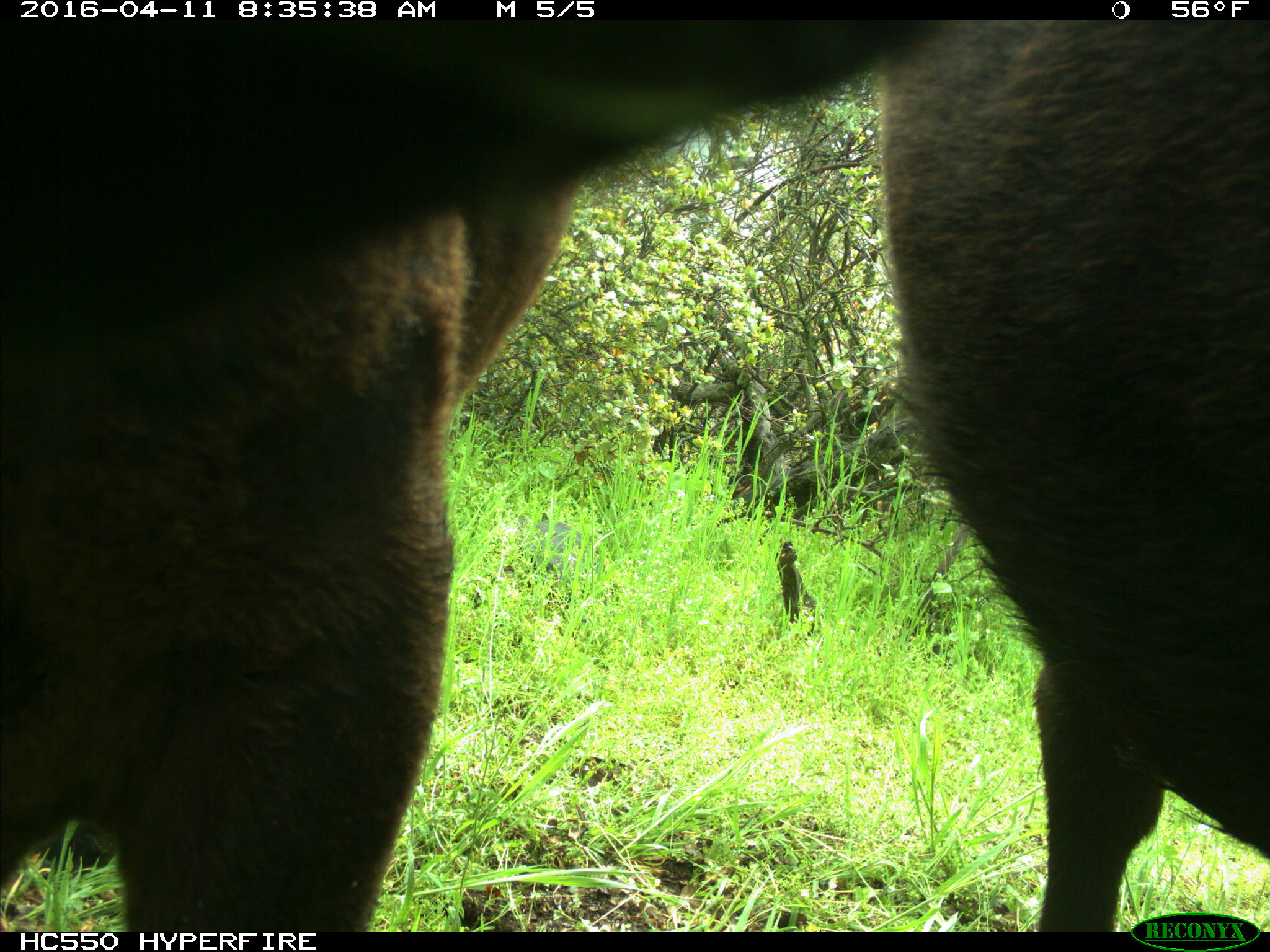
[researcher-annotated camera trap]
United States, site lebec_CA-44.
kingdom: Animalia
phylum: Chordata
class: Mammalia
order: Artiodactyla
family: Bovidae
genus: Bos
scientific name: Bos taurus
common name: domestic cow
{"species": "Bos taurus (domestic cow)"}